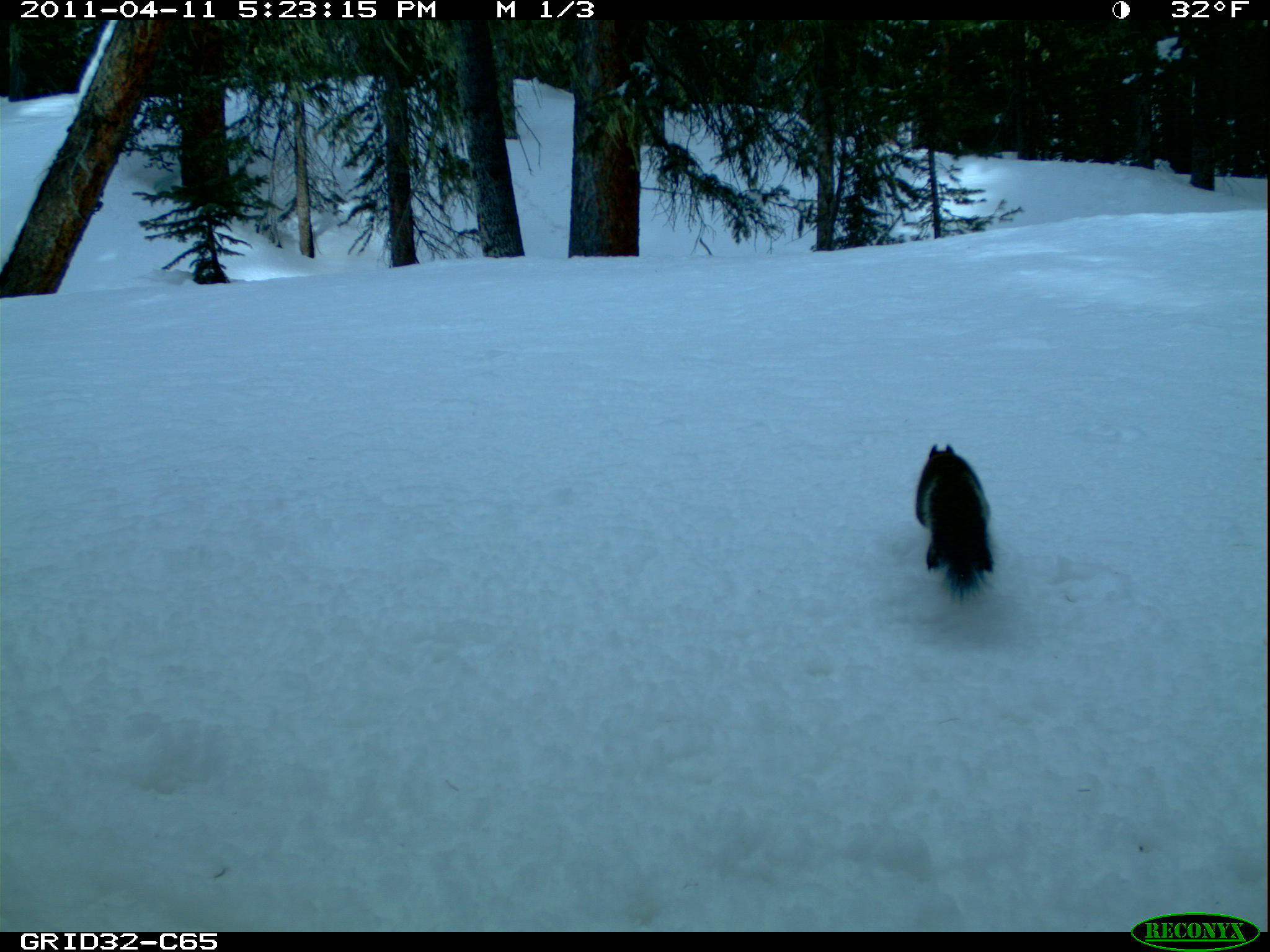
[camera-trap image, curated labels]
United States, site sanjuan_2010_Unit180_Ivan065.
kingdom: Animalia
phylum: Chordata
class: Mammalia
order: Rodentia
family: Sciuridae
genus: Tamiasciurus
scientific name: Tamiasciurus hudsonicus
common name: american red squirrel